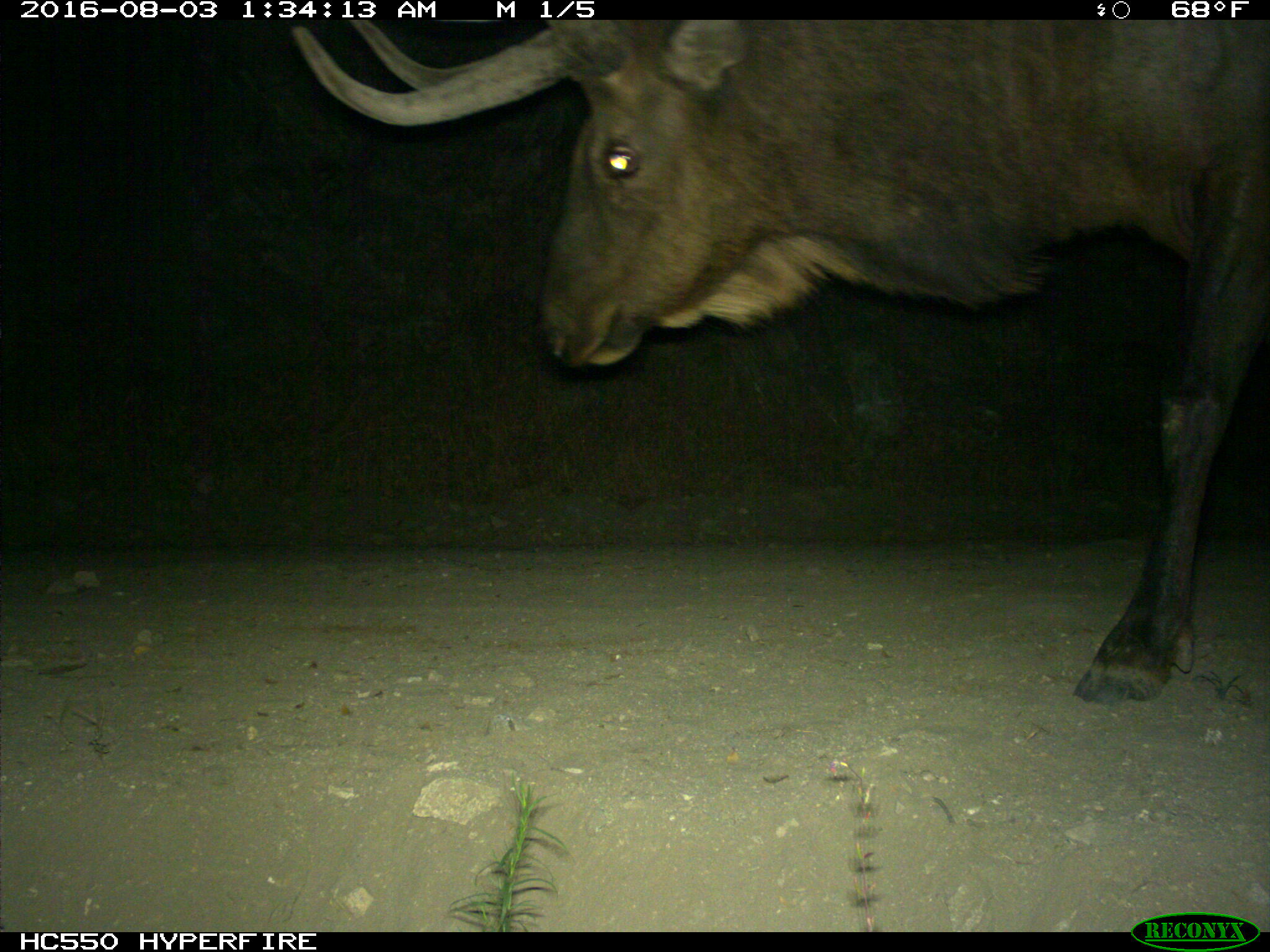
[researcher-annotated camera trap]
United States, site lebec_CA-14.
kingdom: Animalia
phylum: Chordata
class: Mammalia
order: Artiodactyla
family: Cervidae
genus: Cervus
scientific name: Cervus canadensis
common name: elk